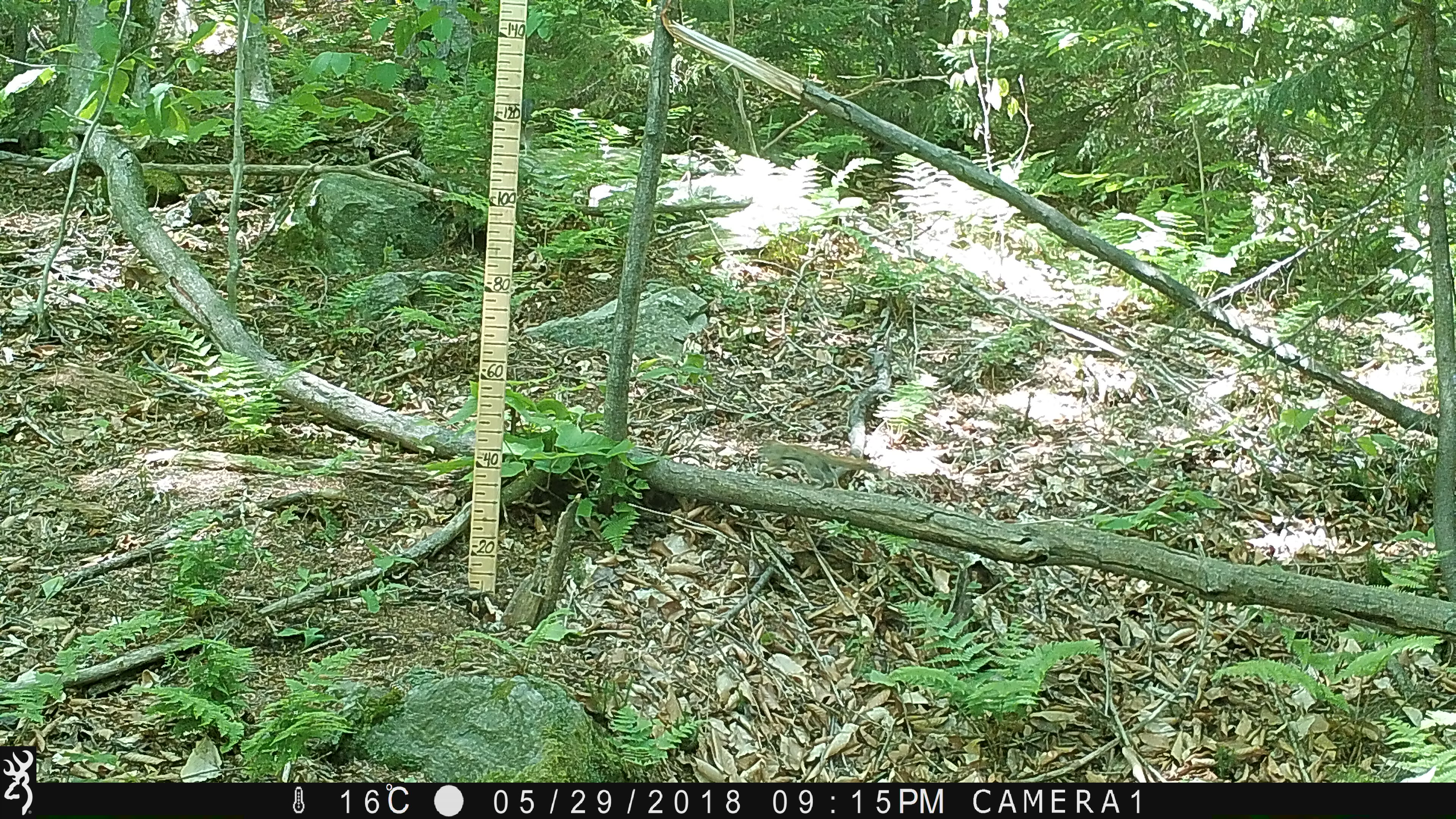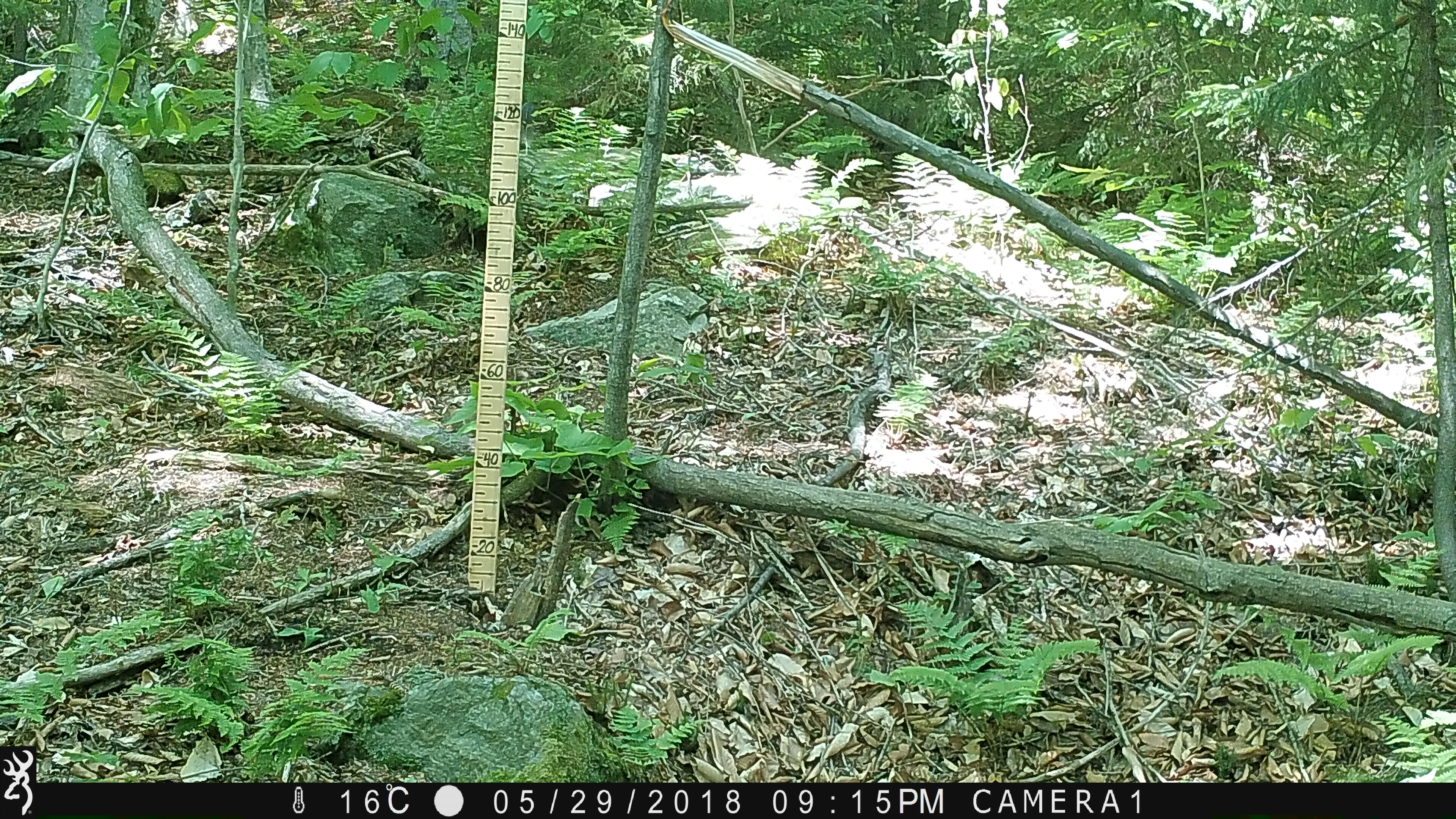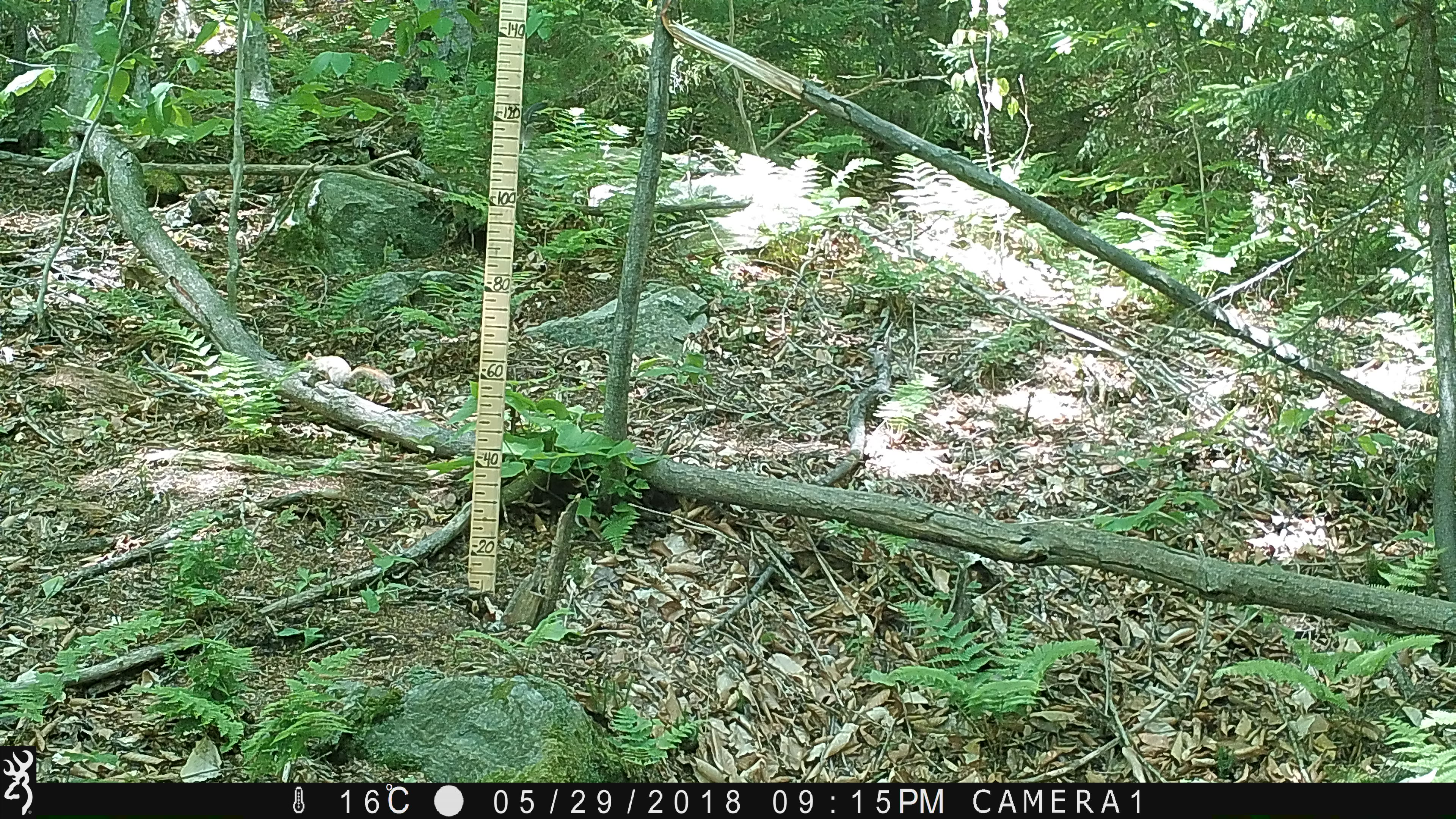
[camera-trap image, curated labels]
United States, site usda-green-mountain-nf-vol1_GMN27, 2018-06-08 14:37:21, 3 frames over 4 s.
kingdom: Animalia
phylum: Chordata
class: Mammalia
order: Rodentia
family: Sciuridae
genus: Tamiasciurus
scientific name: Tamiasciurus hudsonicus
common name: red squirrel